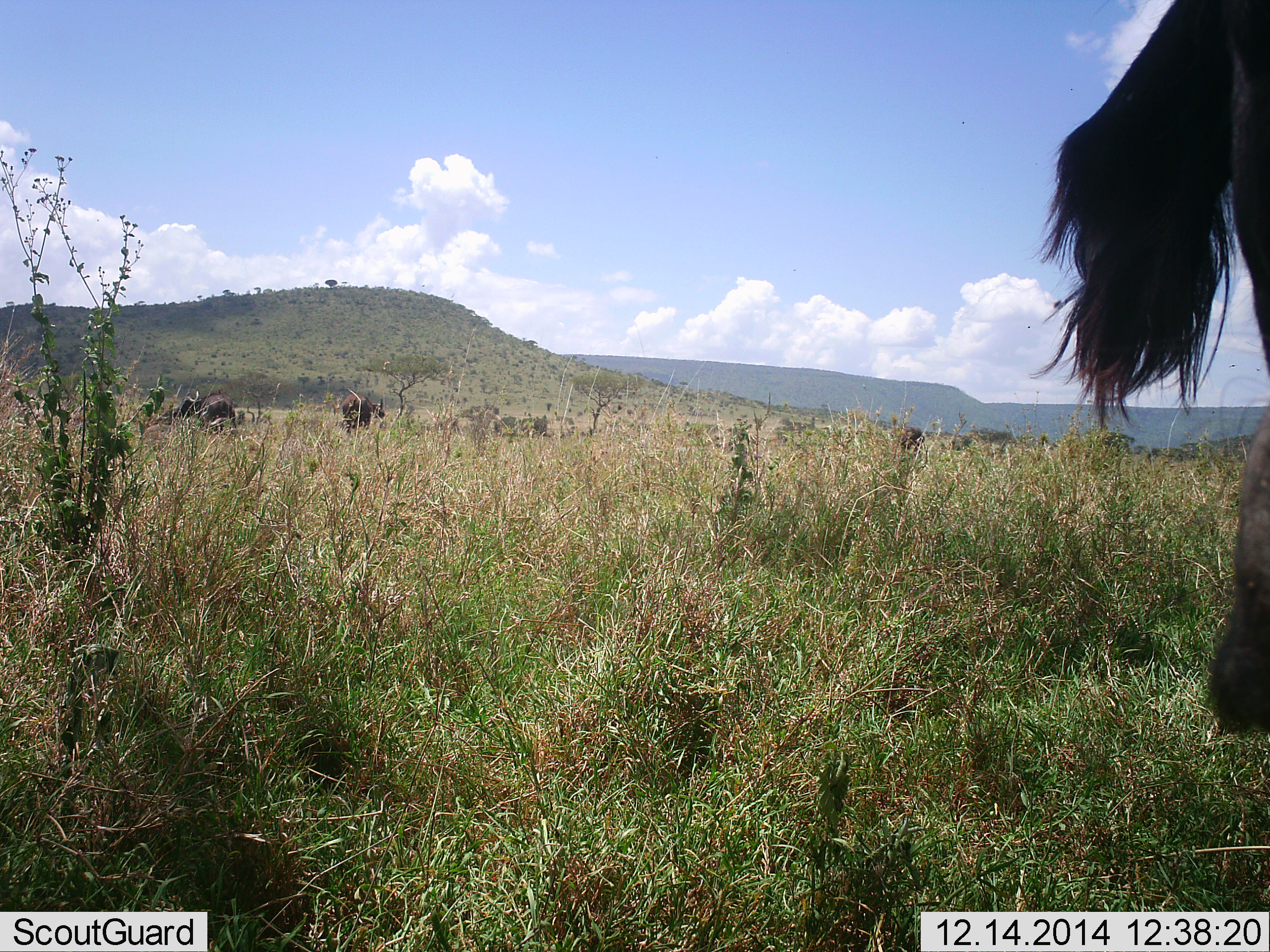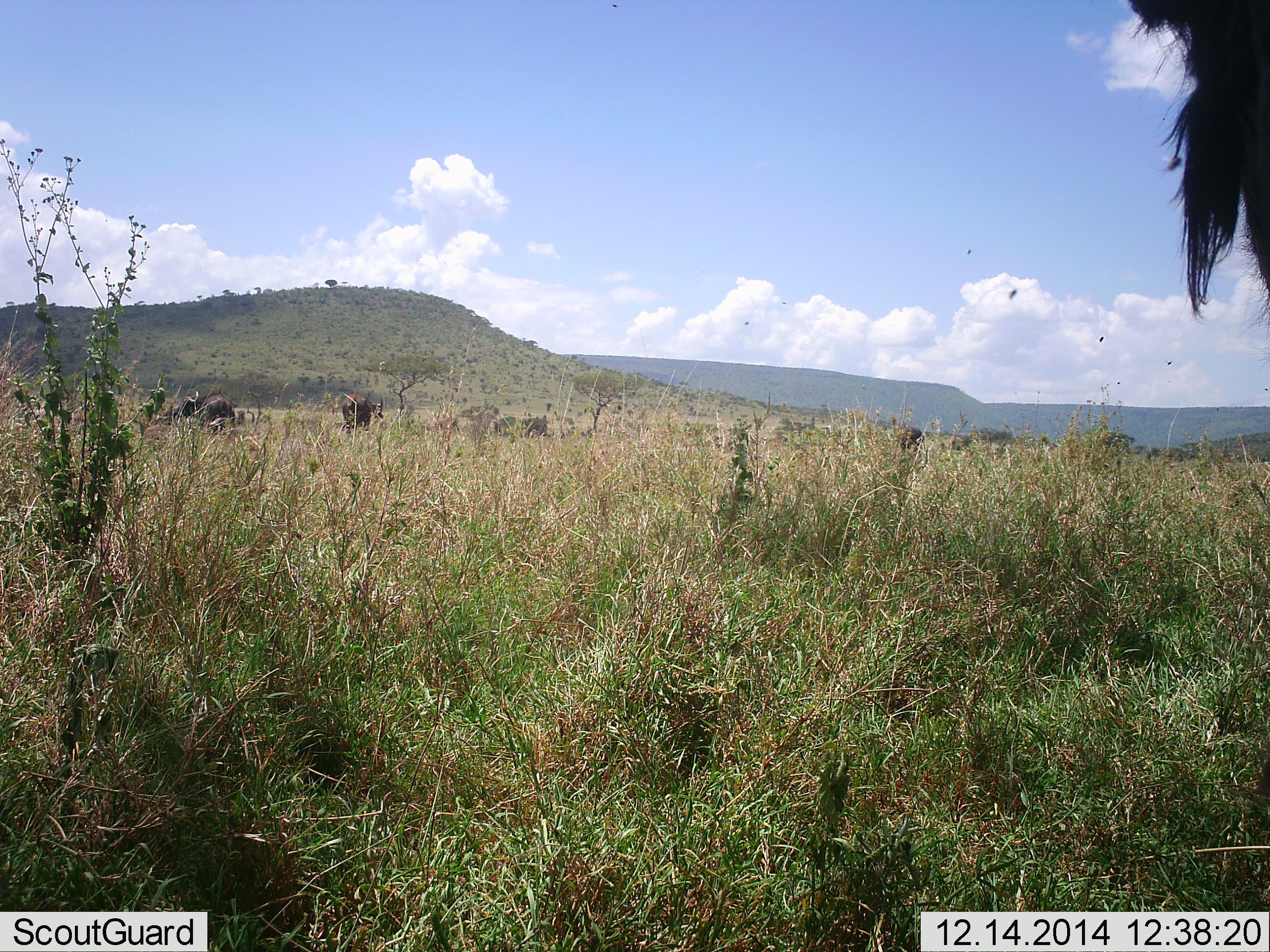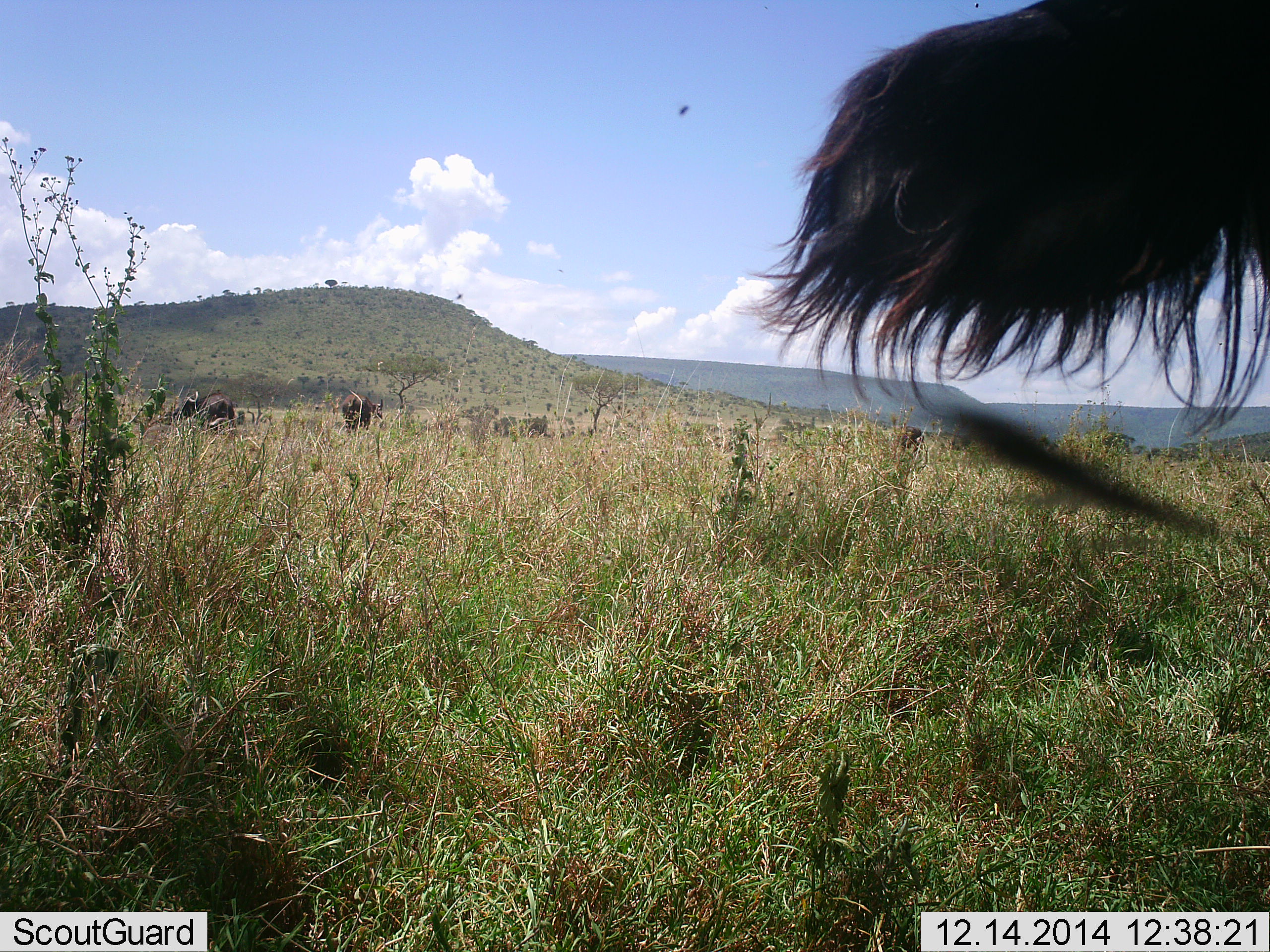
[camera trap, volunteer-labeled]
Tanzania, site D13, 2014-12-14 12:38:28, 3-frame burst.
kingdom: Animalia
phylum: Chordata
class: Mammalia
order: Artiodactyla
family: Bovidae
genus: Connochaetes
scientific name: Connochaetes taurinus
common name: blue wildebeest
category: wildebeest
Wildebeest (blue wildebeest) (Connochaetes taurinus), count 5. Behavior (volunteer vote fractions): standing 67%, resting 22%, moving 11%, interacting 0%. Young present (vote fraction): 0%. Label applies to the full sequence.